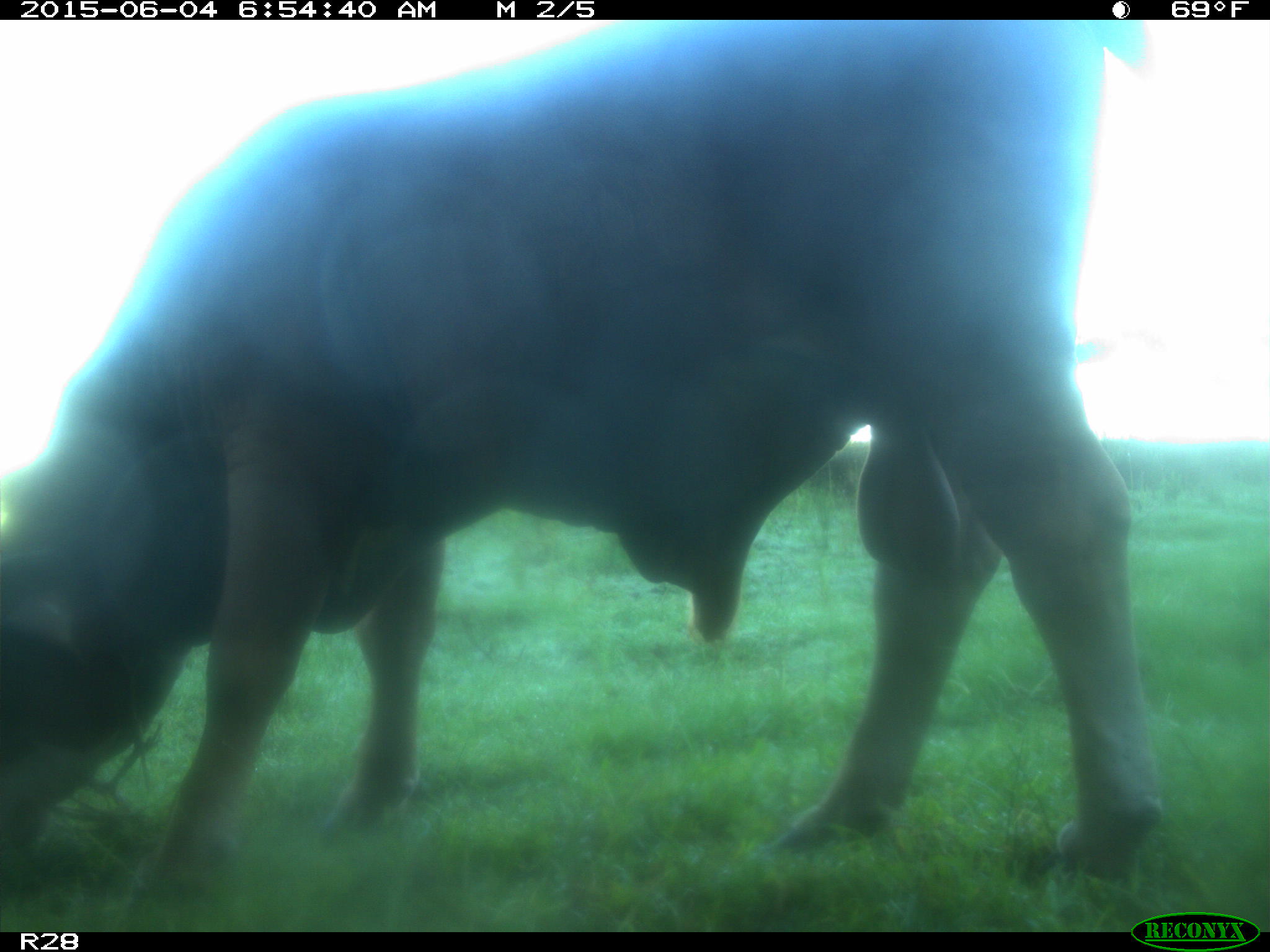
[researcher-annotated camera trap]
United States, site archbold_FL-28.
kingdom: Animalia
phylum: Chordata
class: Mammalia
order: Artiodactyla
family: Bovidae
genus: Bos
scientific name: Bos taurus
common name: domestic cow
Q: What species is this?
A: Bos taurus (domestic cow).